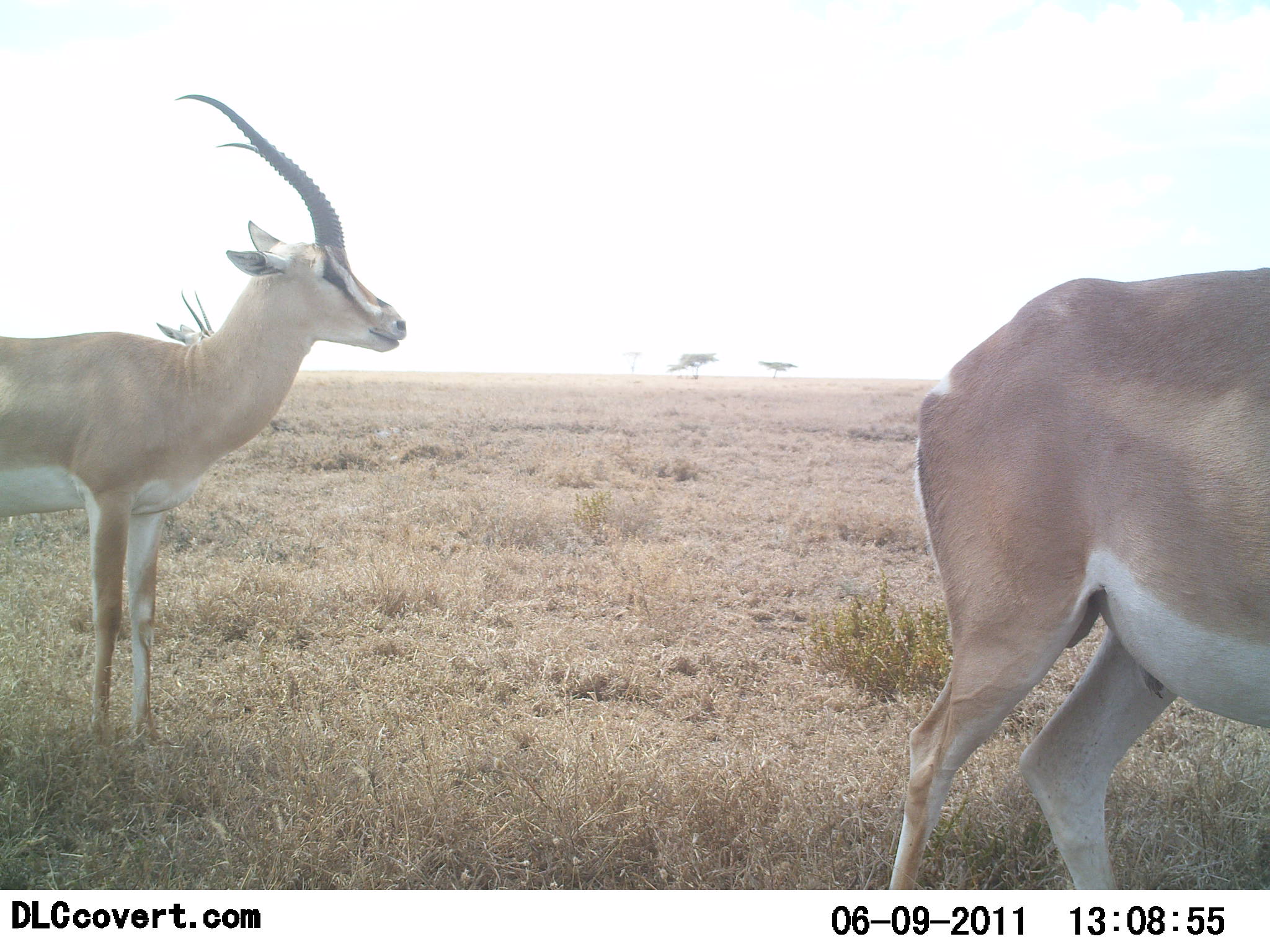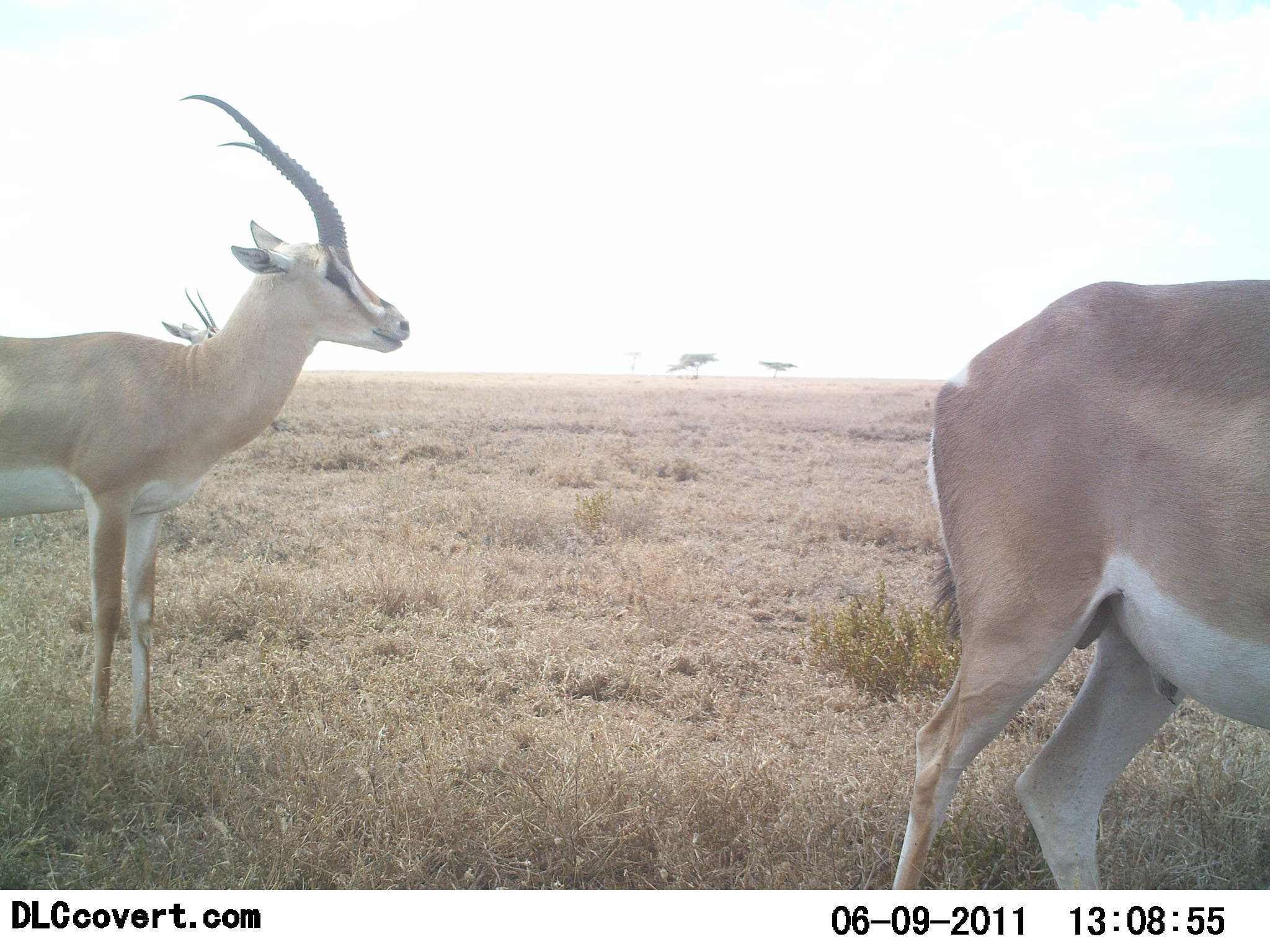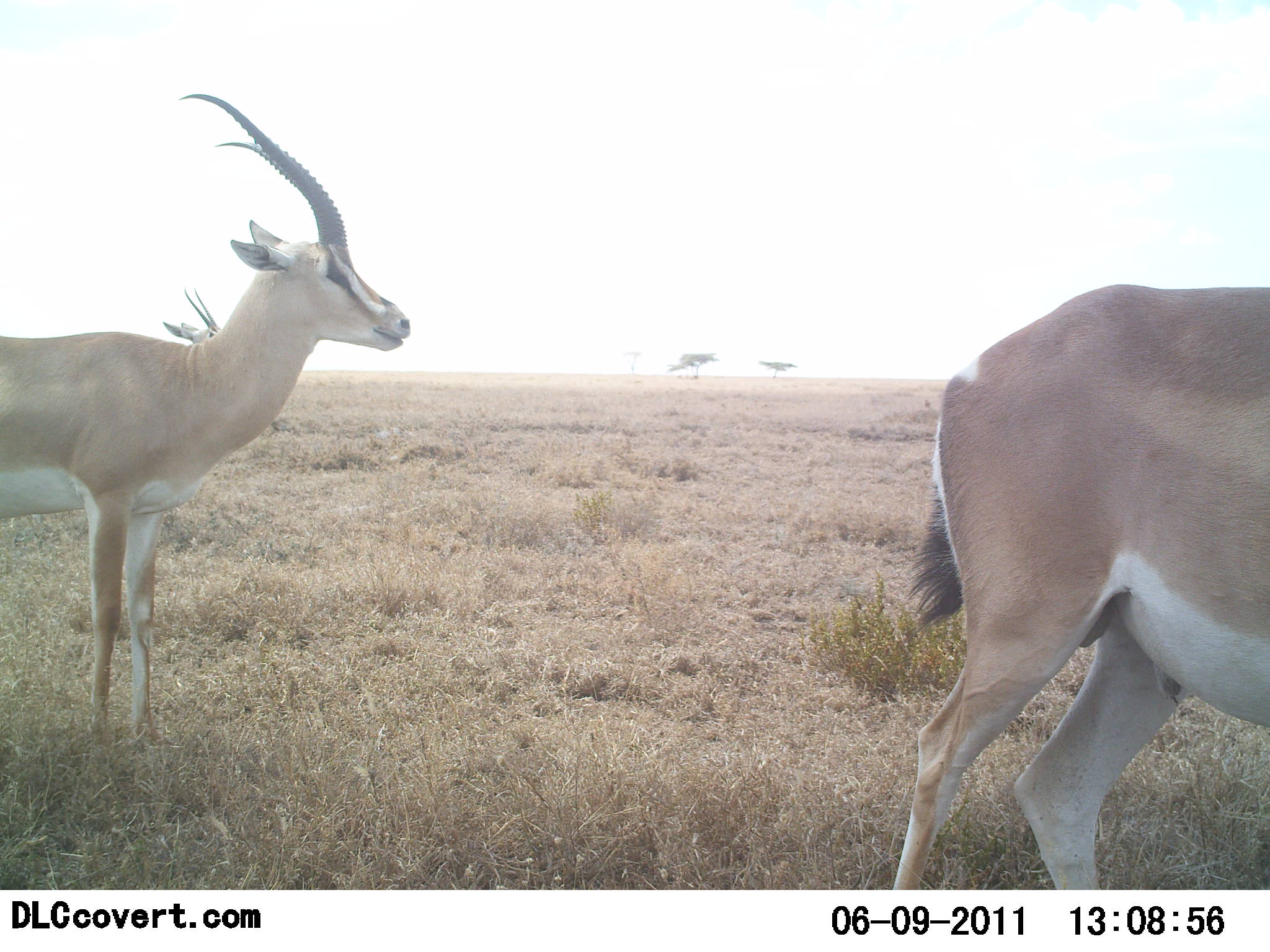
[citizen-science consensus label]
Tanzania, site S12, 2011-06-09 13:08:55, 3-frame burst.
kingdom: Animalia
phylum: Chordata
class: Mammalia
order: Artiodactyla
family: Bovidae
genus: Nanger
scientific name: Nanger granti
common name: grant's gazelle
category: gazellegrants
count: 3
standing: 100%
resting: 0%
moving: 0%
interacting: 0%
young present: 0%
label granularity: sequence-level